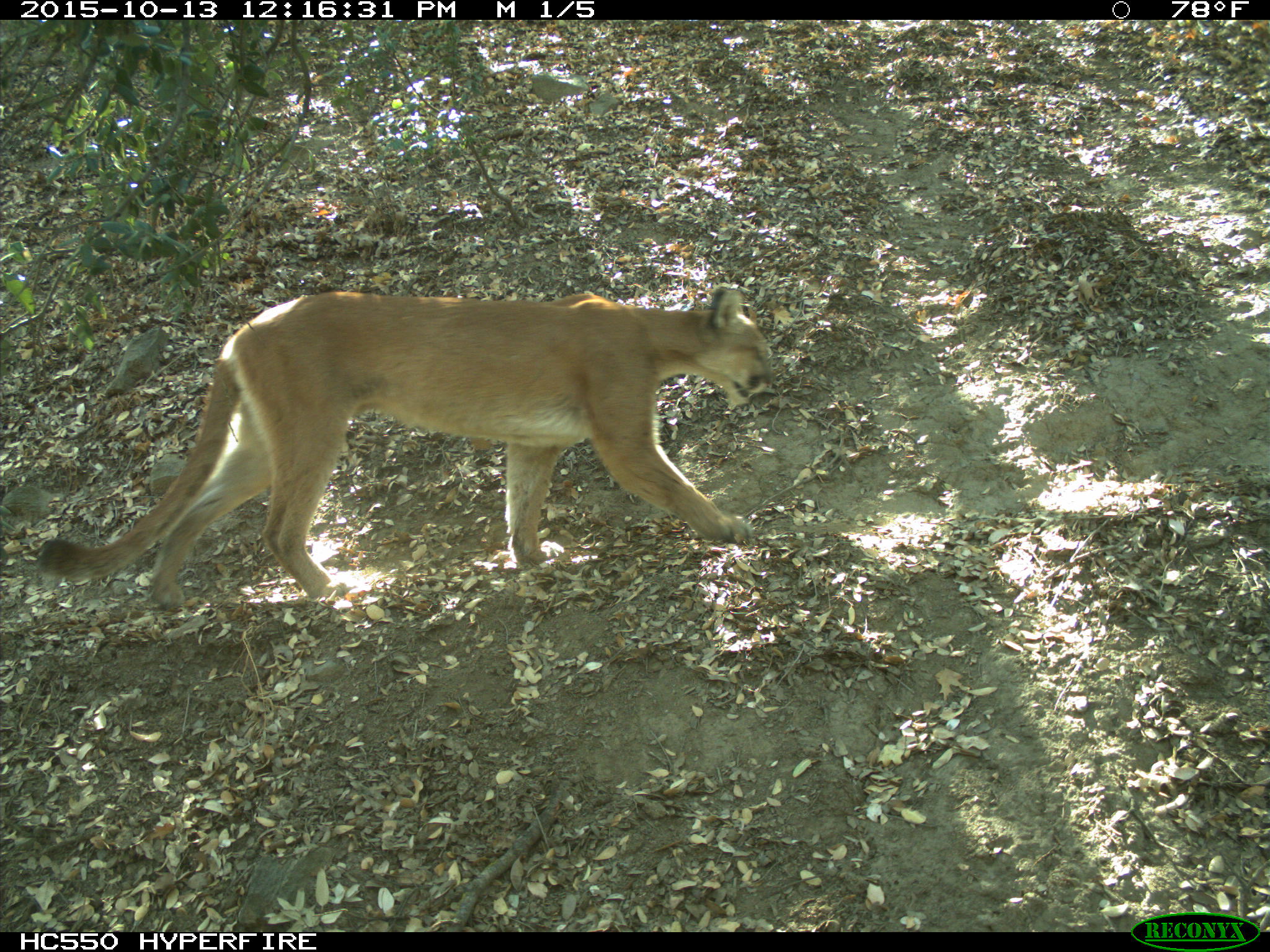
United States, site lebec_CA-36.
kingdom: Animalia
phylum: Chordata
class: Mammalia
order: Carnivora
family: Felidae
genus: Puma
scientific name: Puma concolor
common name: mountain lion